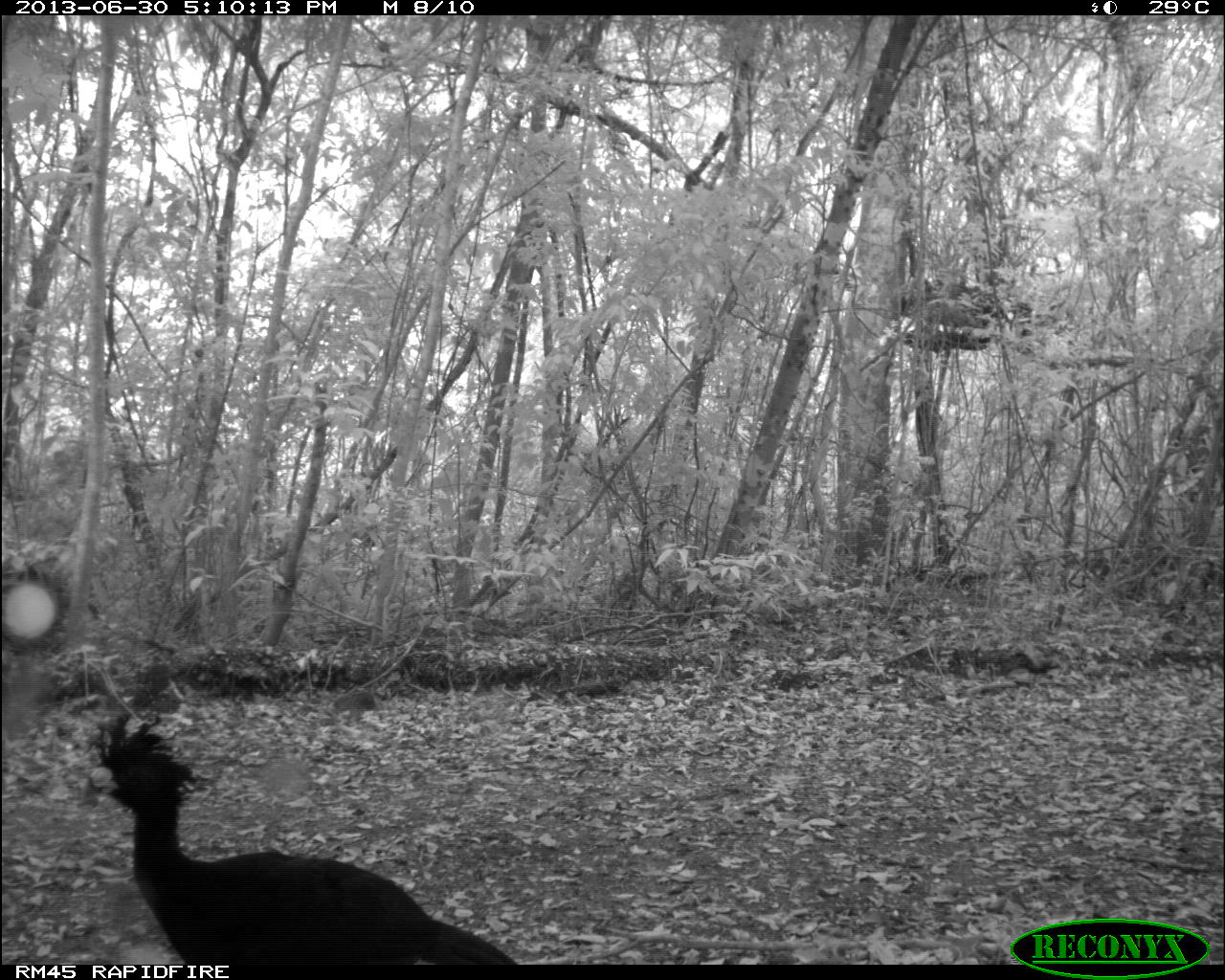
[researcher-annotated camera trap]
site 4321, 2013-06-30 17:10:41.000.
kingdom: Animalia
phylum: Chordata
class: Aves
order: Galliformes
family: Cracidae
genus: Crax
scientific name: Crax rubra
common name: great curassow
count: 4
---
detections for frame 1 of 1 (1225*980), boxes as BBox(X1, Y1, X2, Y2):
crax rubra: BBox(75, 709, 520, 965)